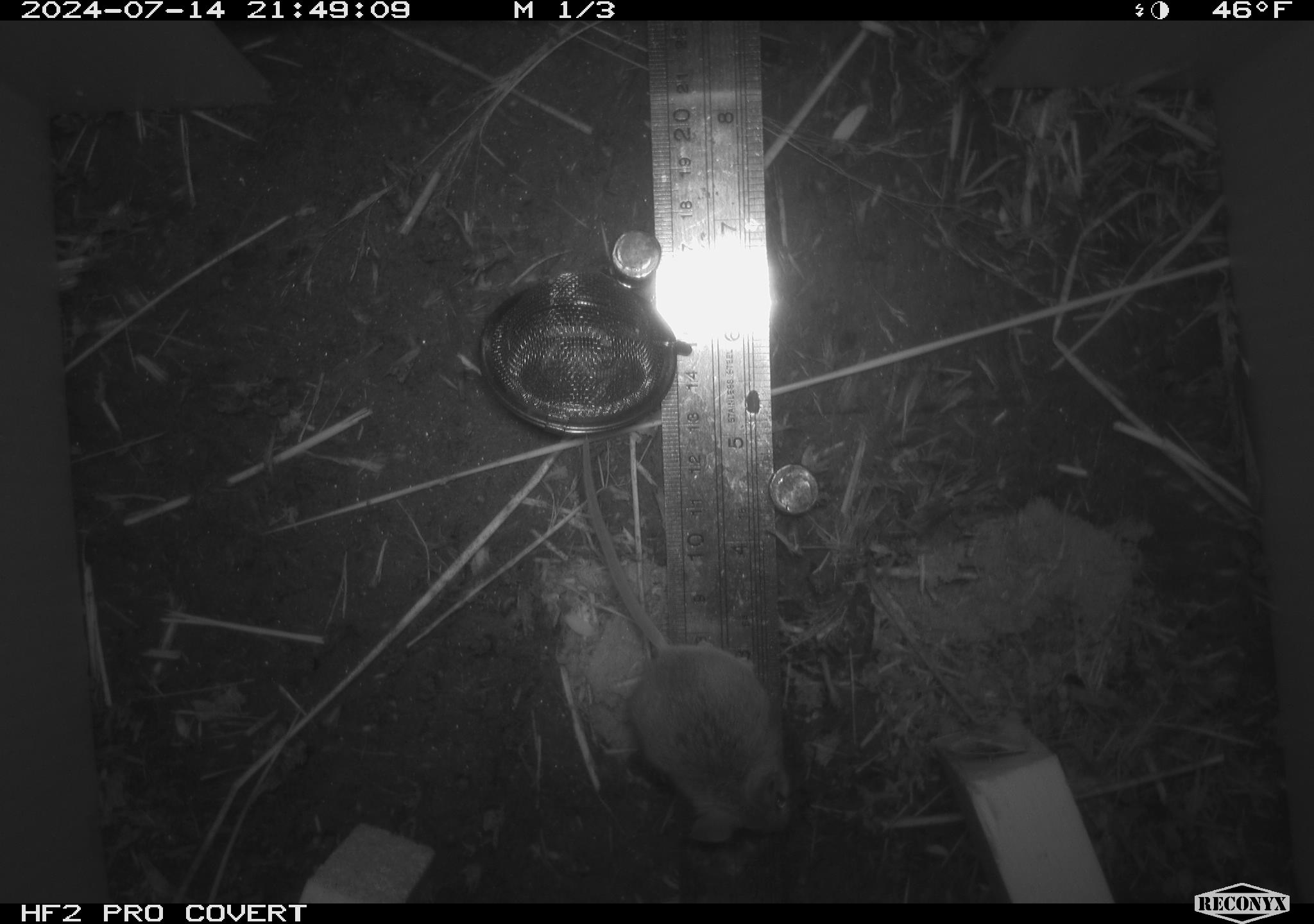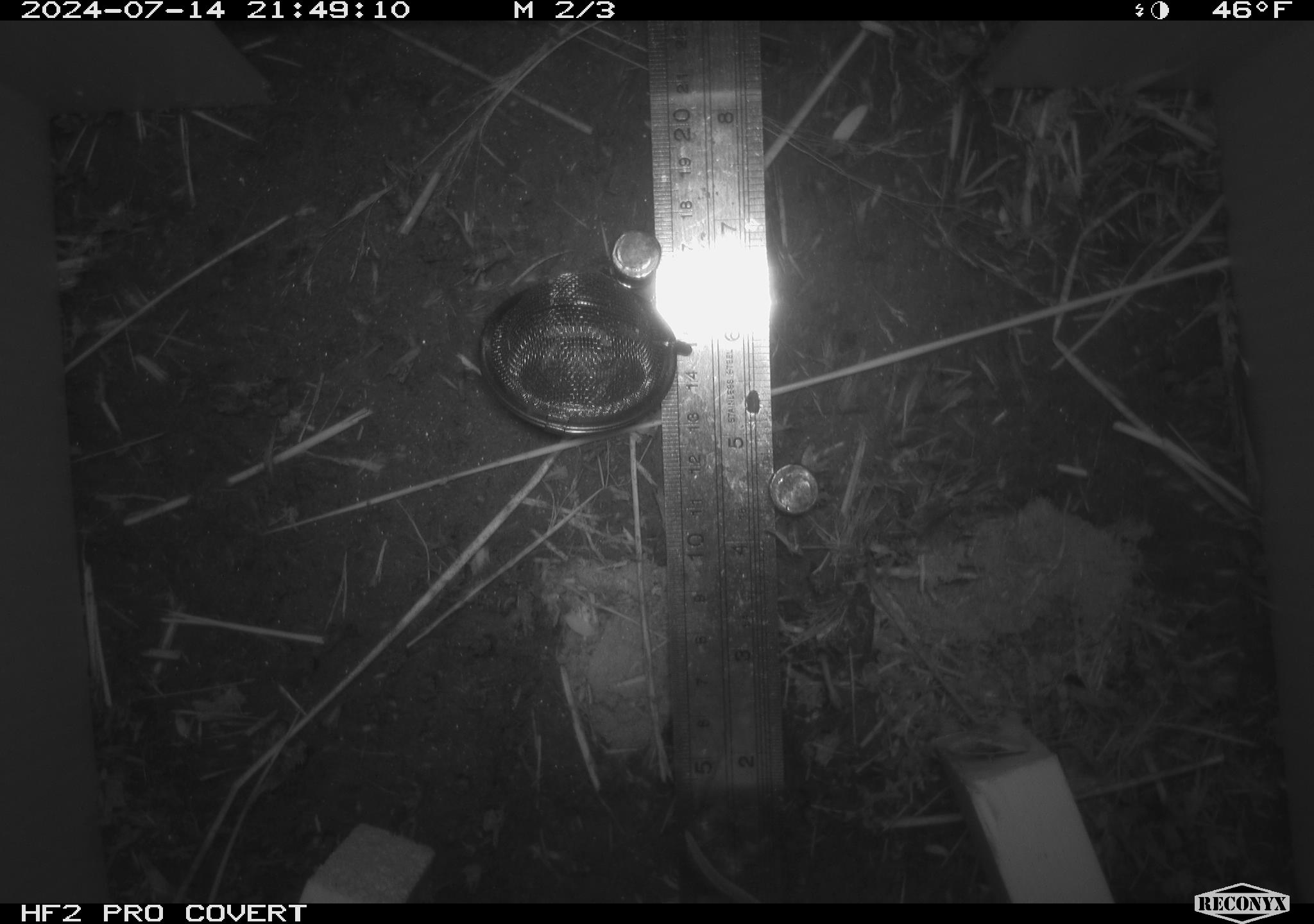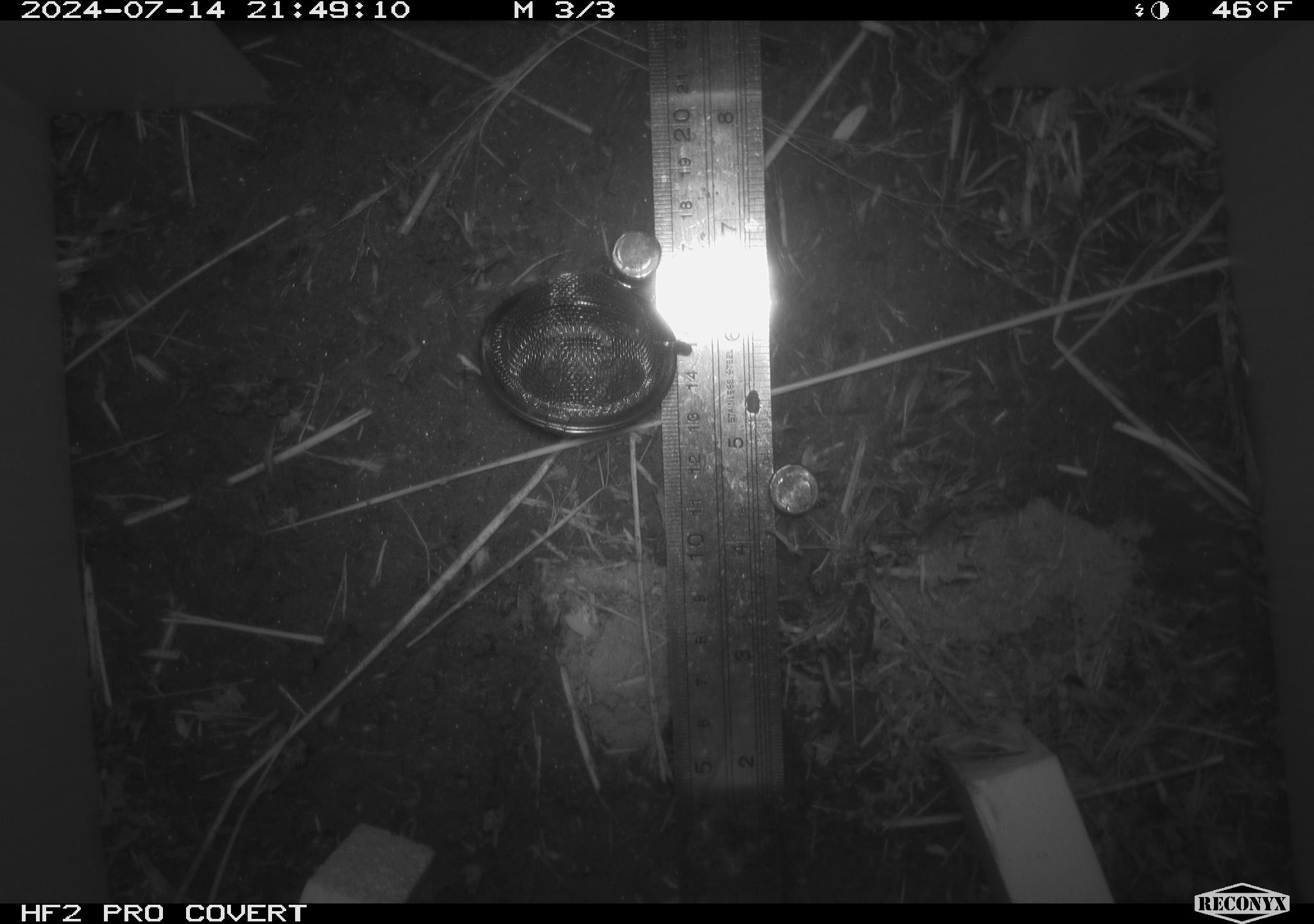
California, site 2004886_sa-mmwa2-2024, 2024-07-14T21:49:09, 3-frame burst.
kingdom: Animalia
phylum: Chordata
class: Mammalia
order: Rodentia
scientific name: Rodentia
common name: mouse species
Mouse species (Rodentia).